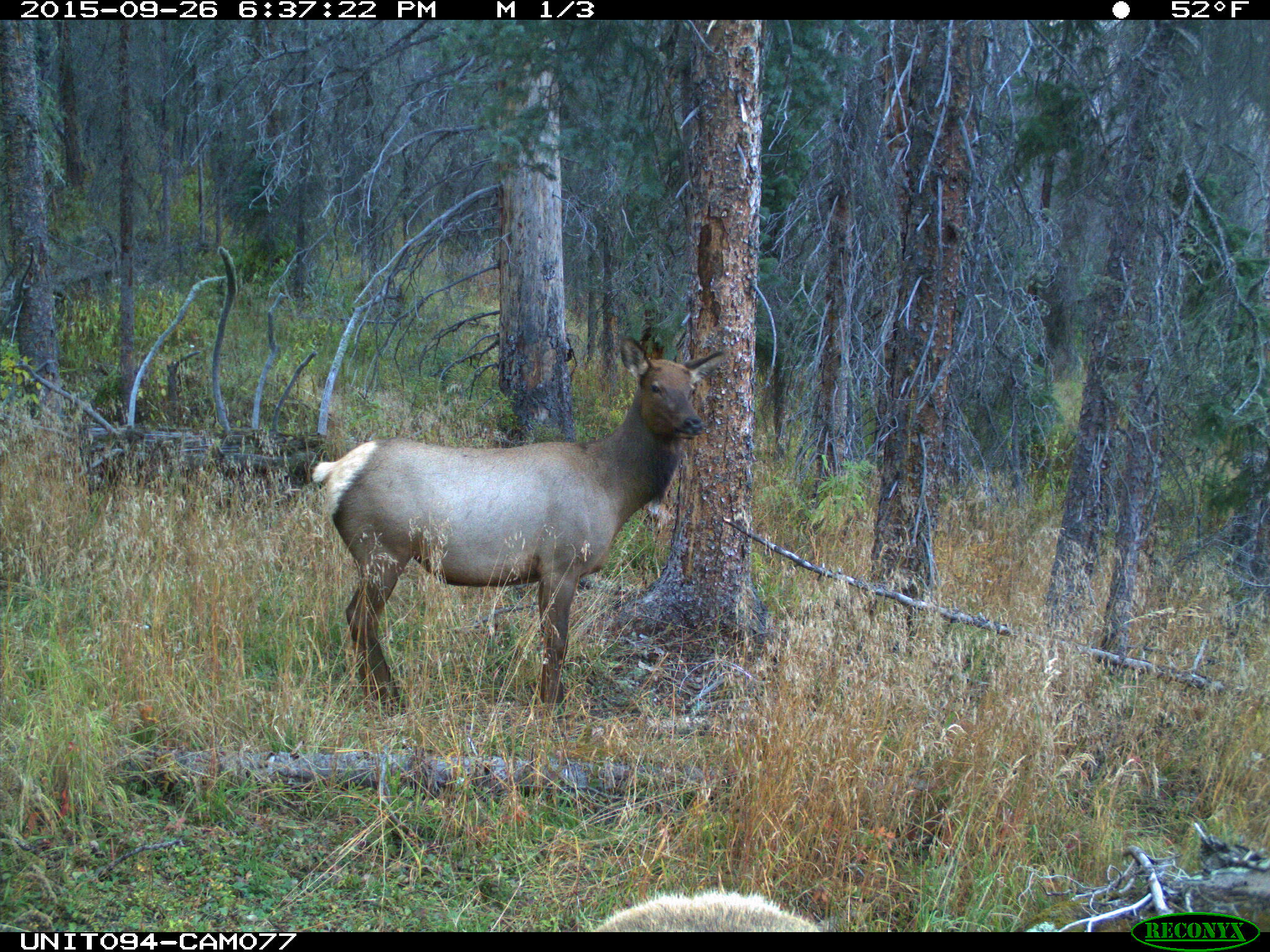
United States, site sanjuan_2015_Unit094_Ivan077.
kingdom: Animalia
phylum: Chordata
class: Mammalia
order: Artiodactyla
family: Cervidae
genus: Cervus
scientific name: Cervus elaphus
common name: red deer